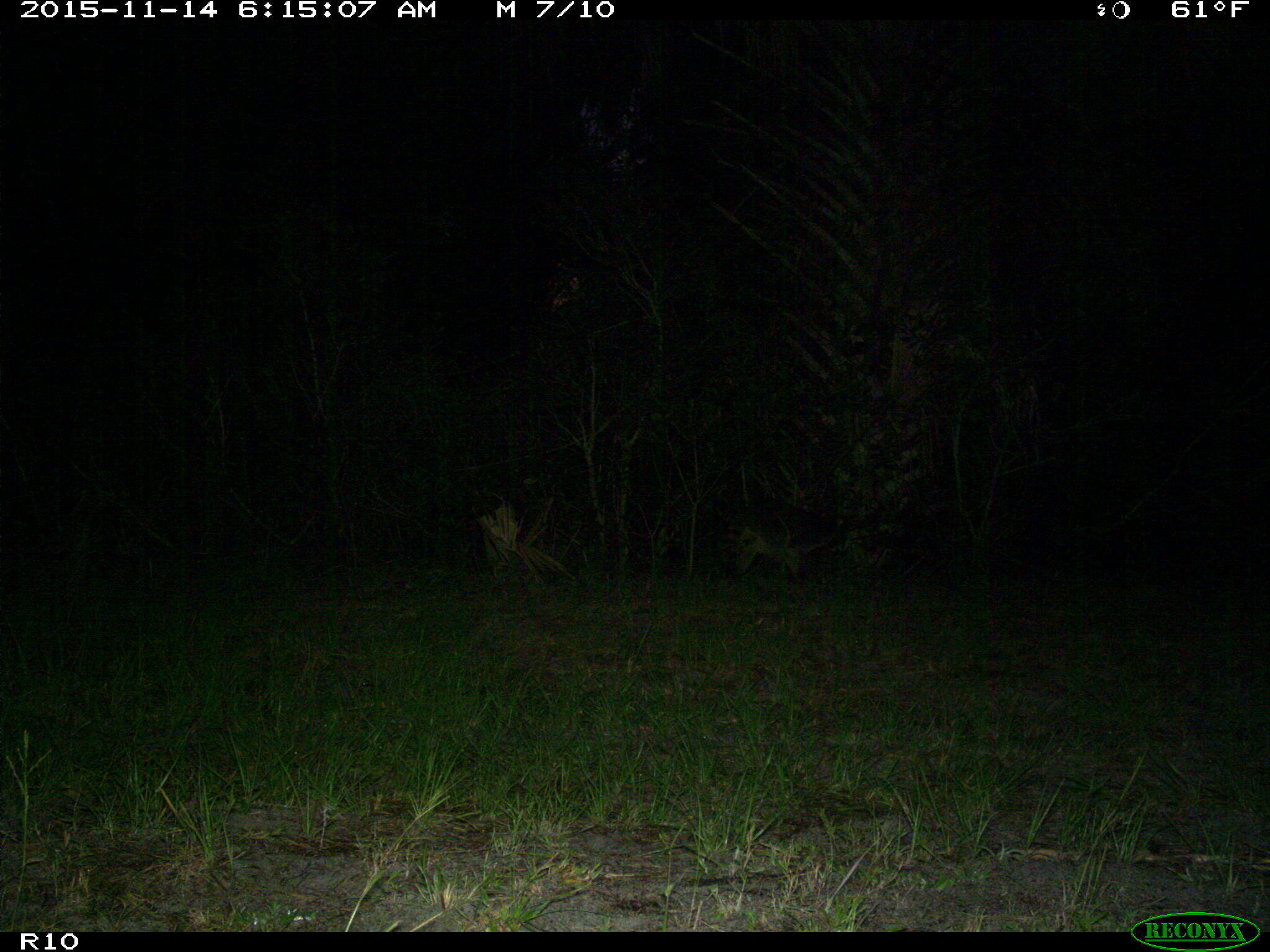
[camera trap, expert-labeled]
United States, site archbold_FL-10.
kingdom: Animalia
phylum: Chordata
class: Mammalia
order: Carnivora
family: Procyonidae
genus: Procyon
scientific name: Procyon lotor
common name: common raccoon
Procyon lotor (common raccoon).